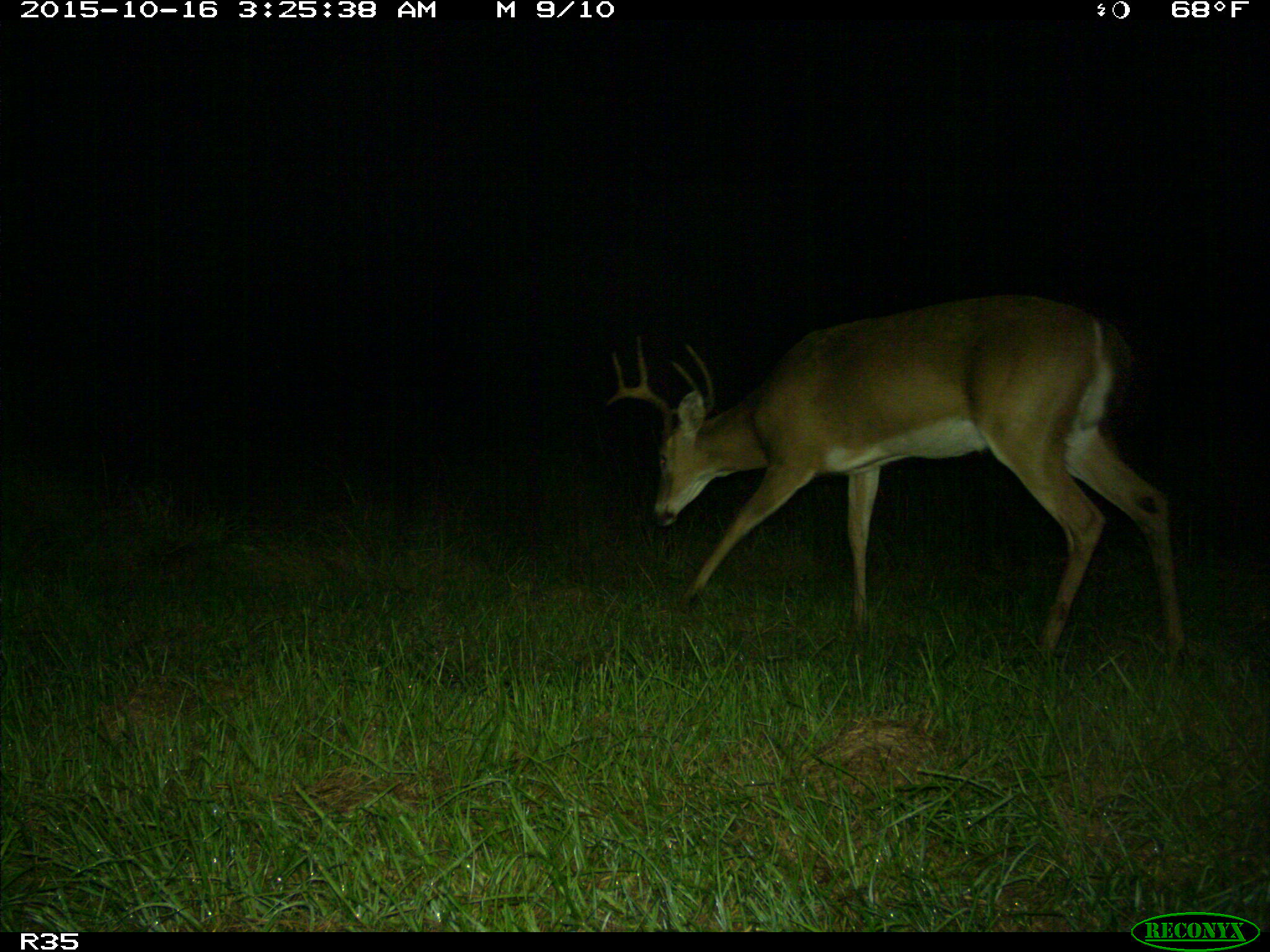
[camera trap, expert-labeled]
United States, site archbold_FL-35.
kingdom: Animalia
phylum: Chordata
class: Mammalia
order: Artiodactyla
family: Cervidae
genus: Odocoileus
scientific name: Odocoileus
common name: deer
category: unidentified deer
Unidentified deer (deer) (Odocoileus).